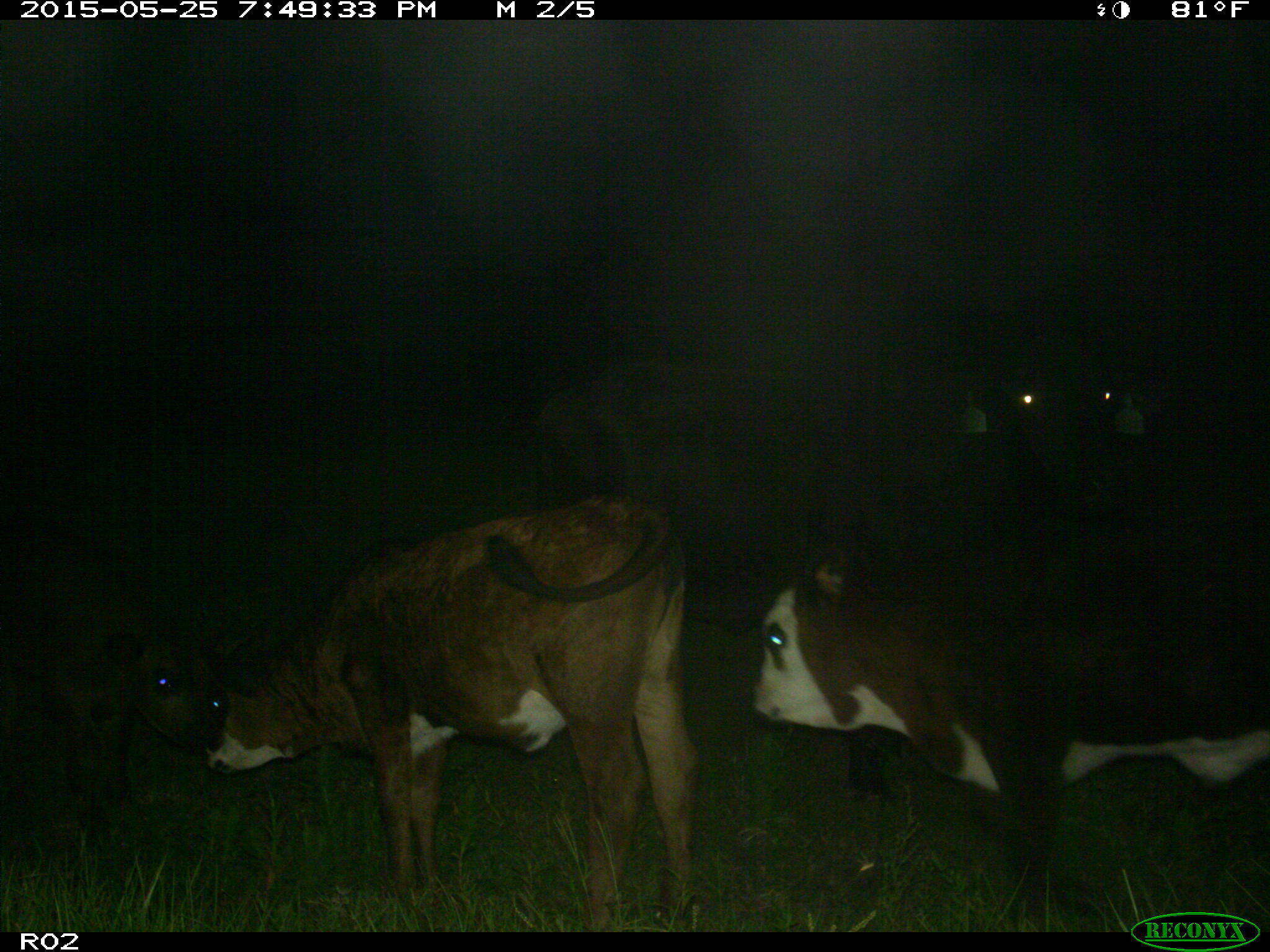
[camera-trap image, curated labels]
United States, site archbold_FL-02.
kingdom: Animalia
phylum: Chordata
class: Mammalia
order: Artiodactyla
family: Bovidae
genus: Bos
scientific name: Bos taurus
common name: domestic cow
Bos taurus (domestic cow).